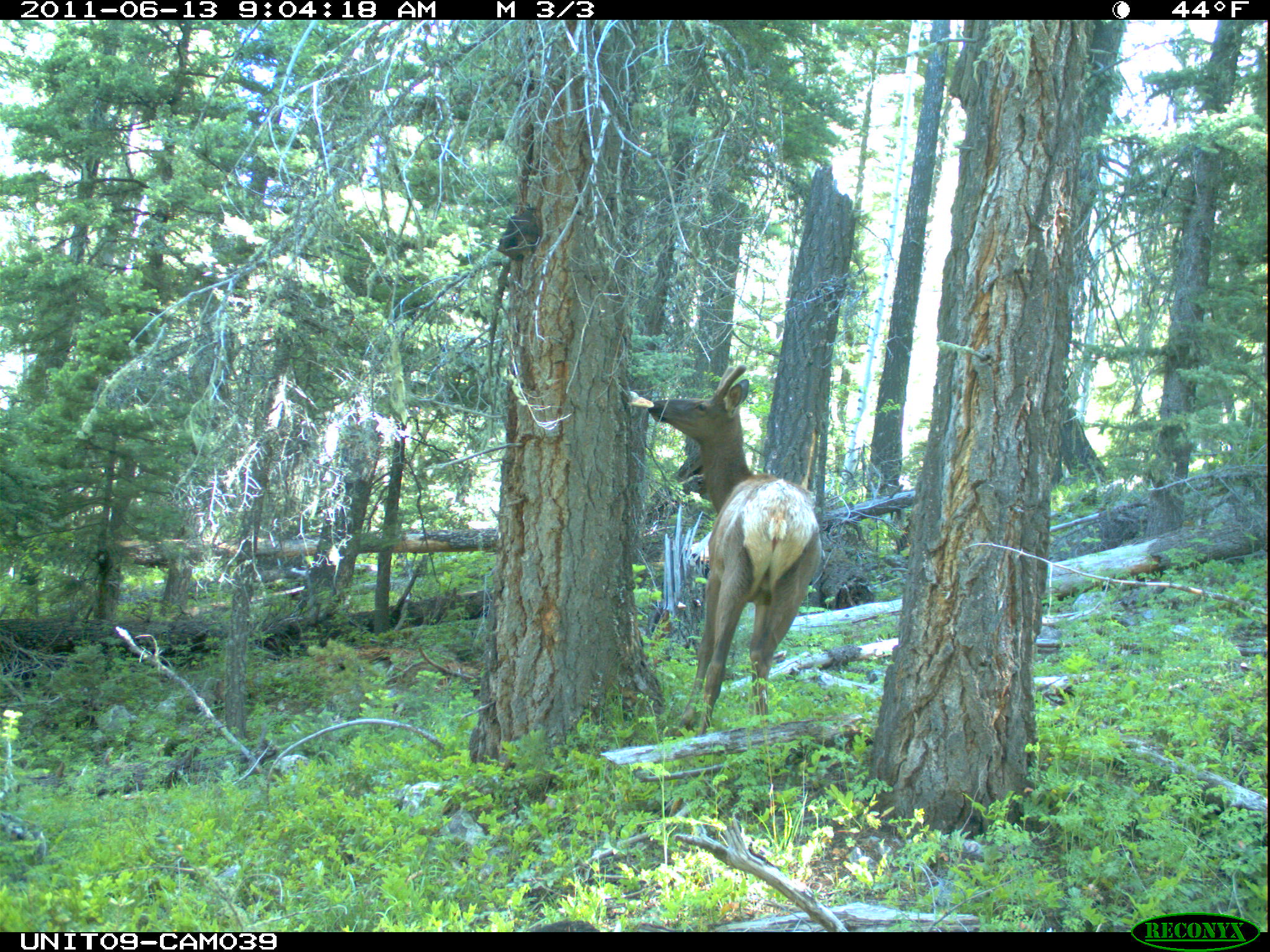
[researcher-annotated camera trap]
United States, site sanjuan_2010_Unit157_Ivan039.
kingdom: Animalia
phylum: Chordata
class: Mammalia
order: Artiodactyla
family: Cervidae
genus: Cervus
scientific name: Cervus elaphus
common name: red deer